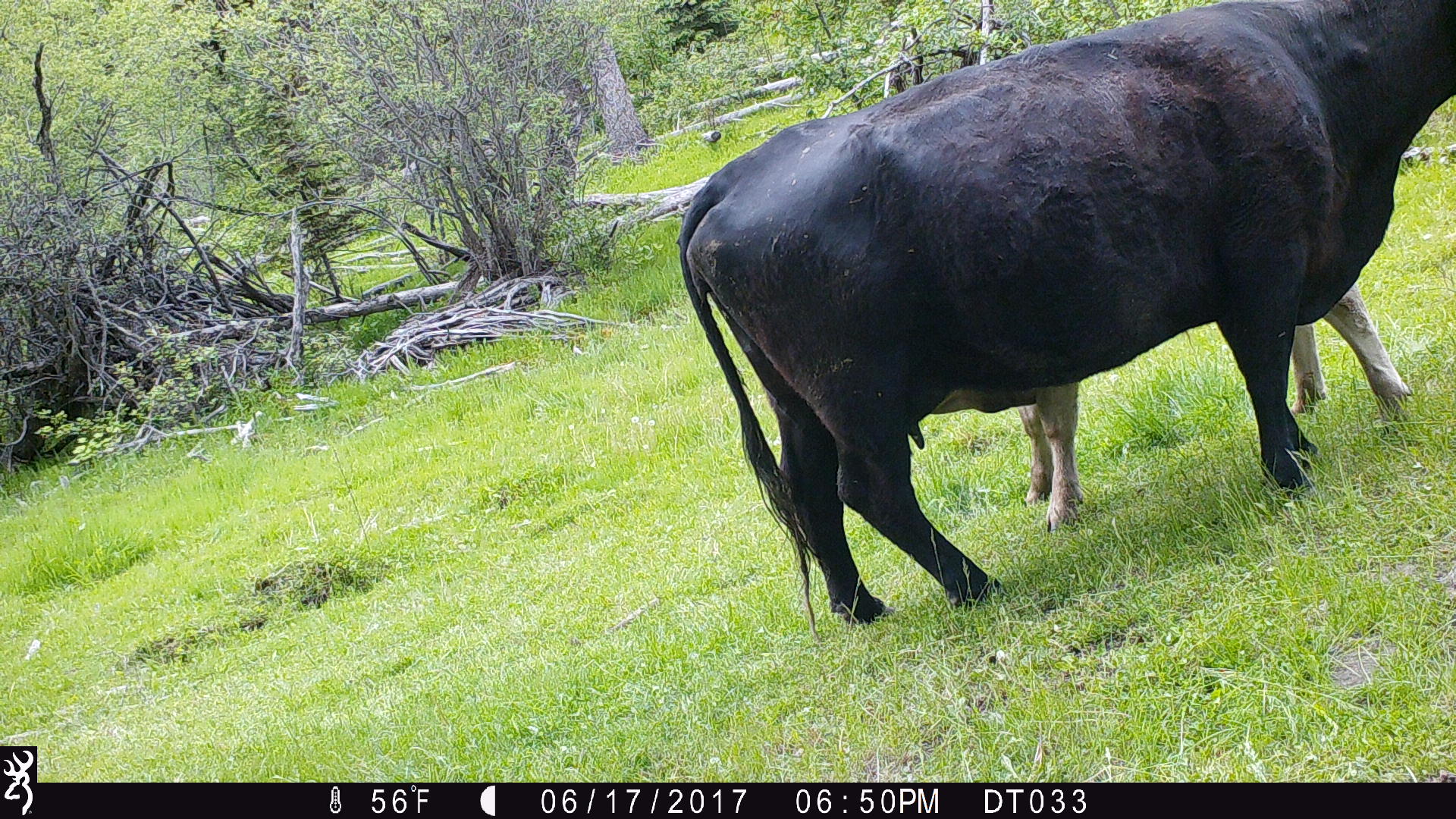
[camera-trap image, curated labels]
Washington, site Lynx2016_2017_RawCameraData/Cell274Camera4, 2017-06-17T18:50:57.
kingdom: Animalia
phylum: Chordata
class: Mammalia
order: Artiodactyla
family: Bovidae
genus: Bos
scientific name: Bos taurus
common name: domestic cattle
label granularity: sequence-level